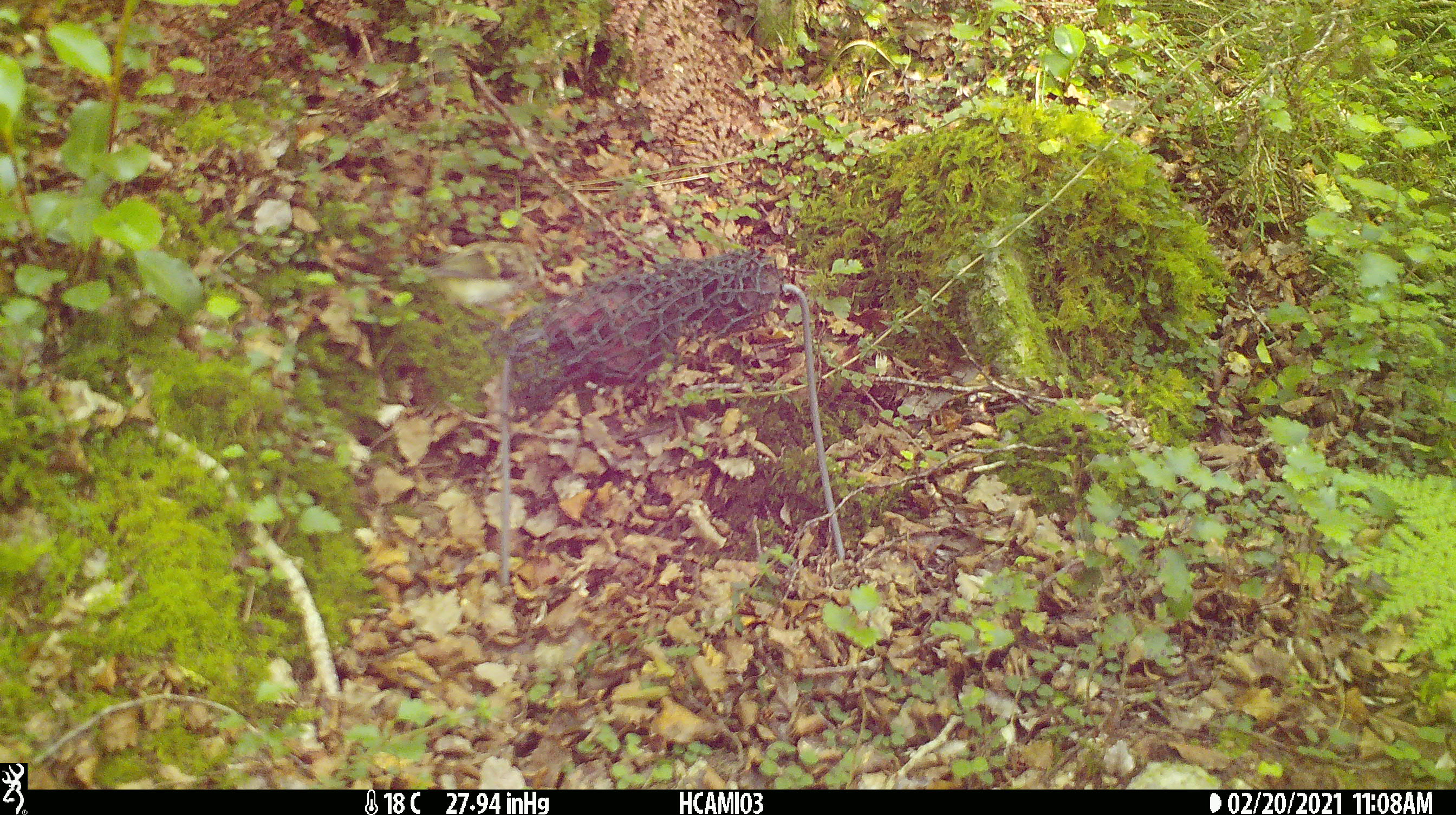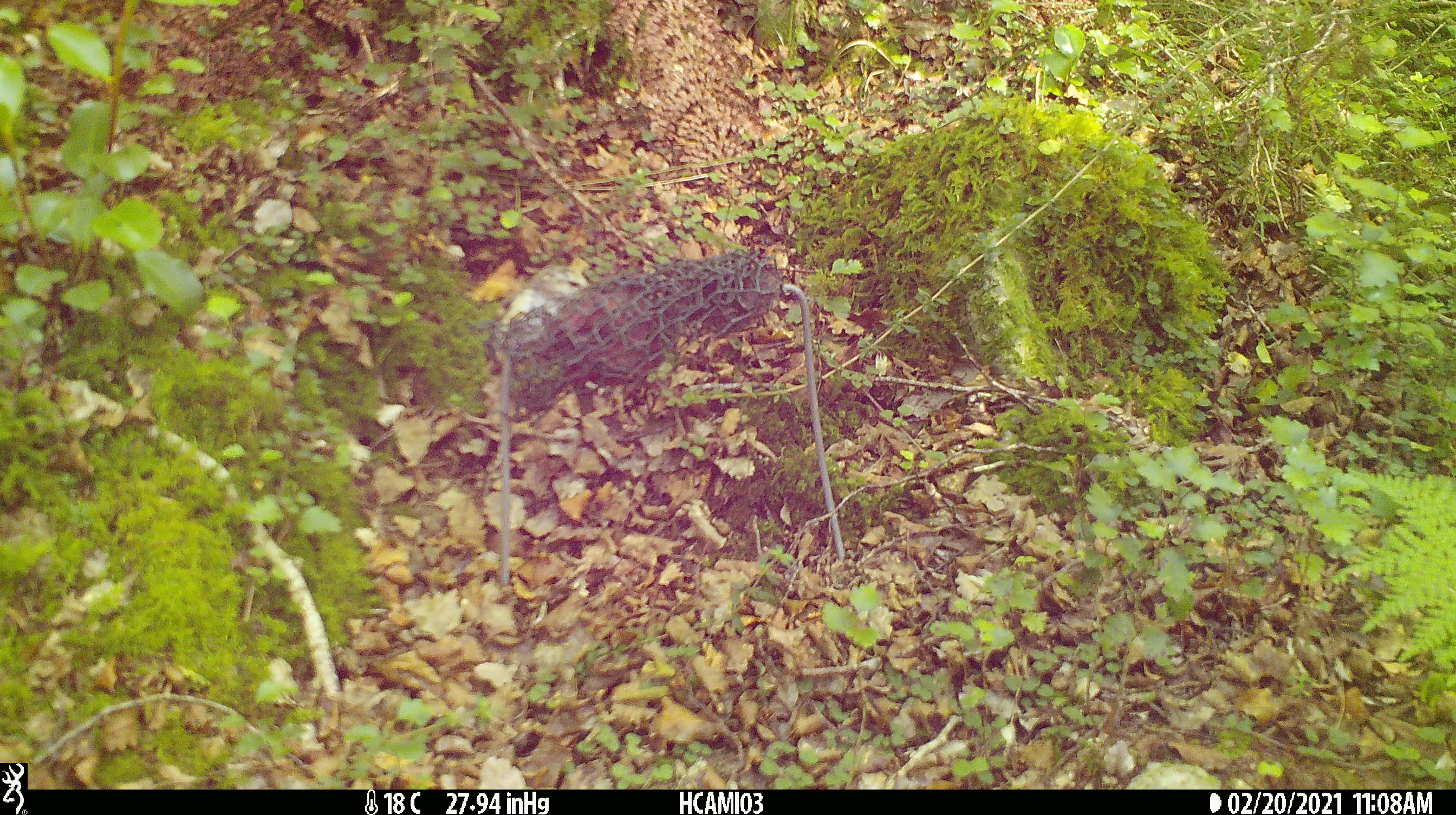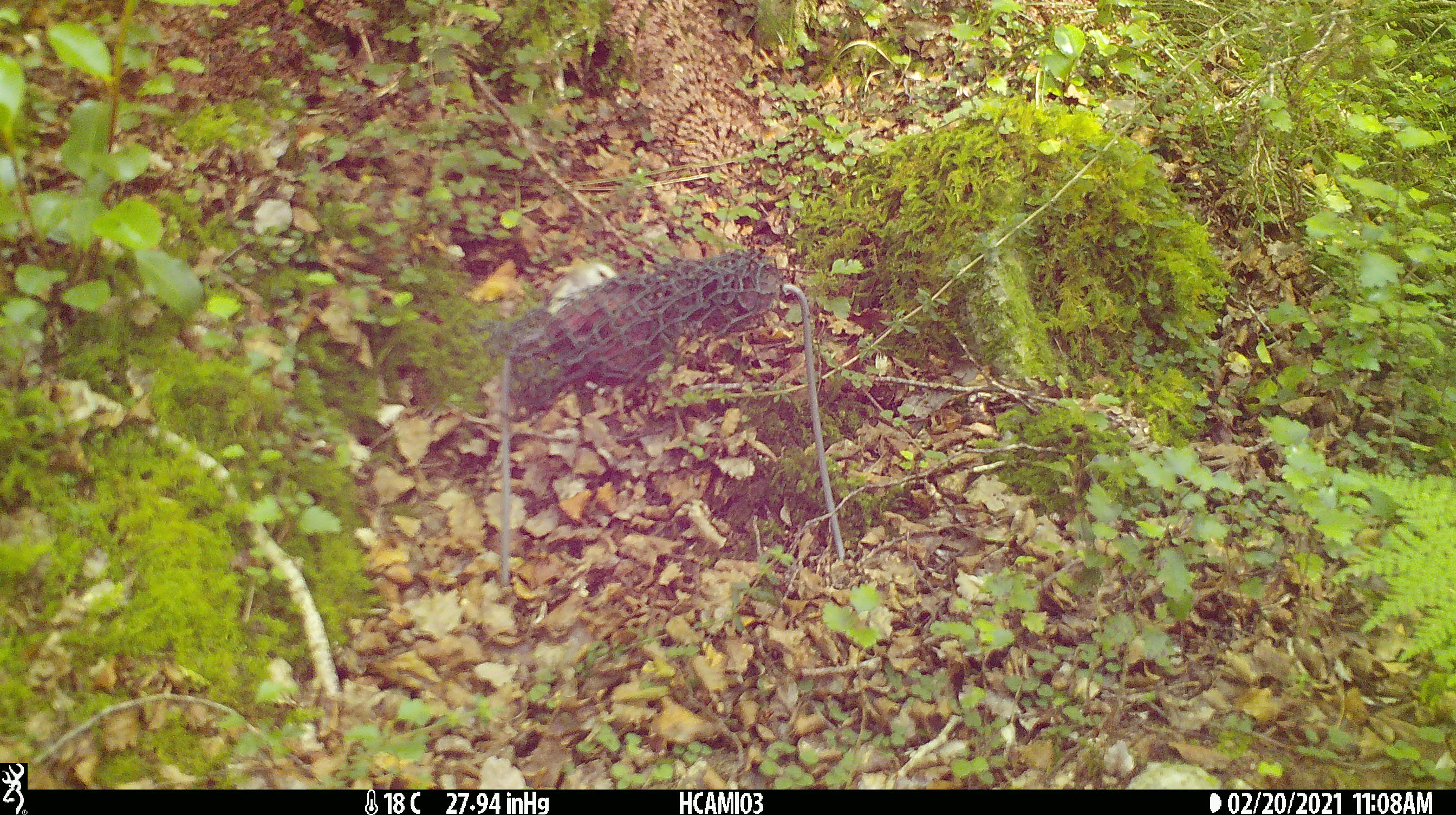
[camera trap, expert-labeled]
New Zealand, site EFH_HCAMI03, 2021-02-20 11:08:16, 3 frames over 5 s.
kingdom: Animalia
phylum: Chordata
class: Aves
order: Passeriformes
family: Acanthisittidae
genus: Acanthisitta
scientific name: Acanthisitta chloris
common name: rifleman